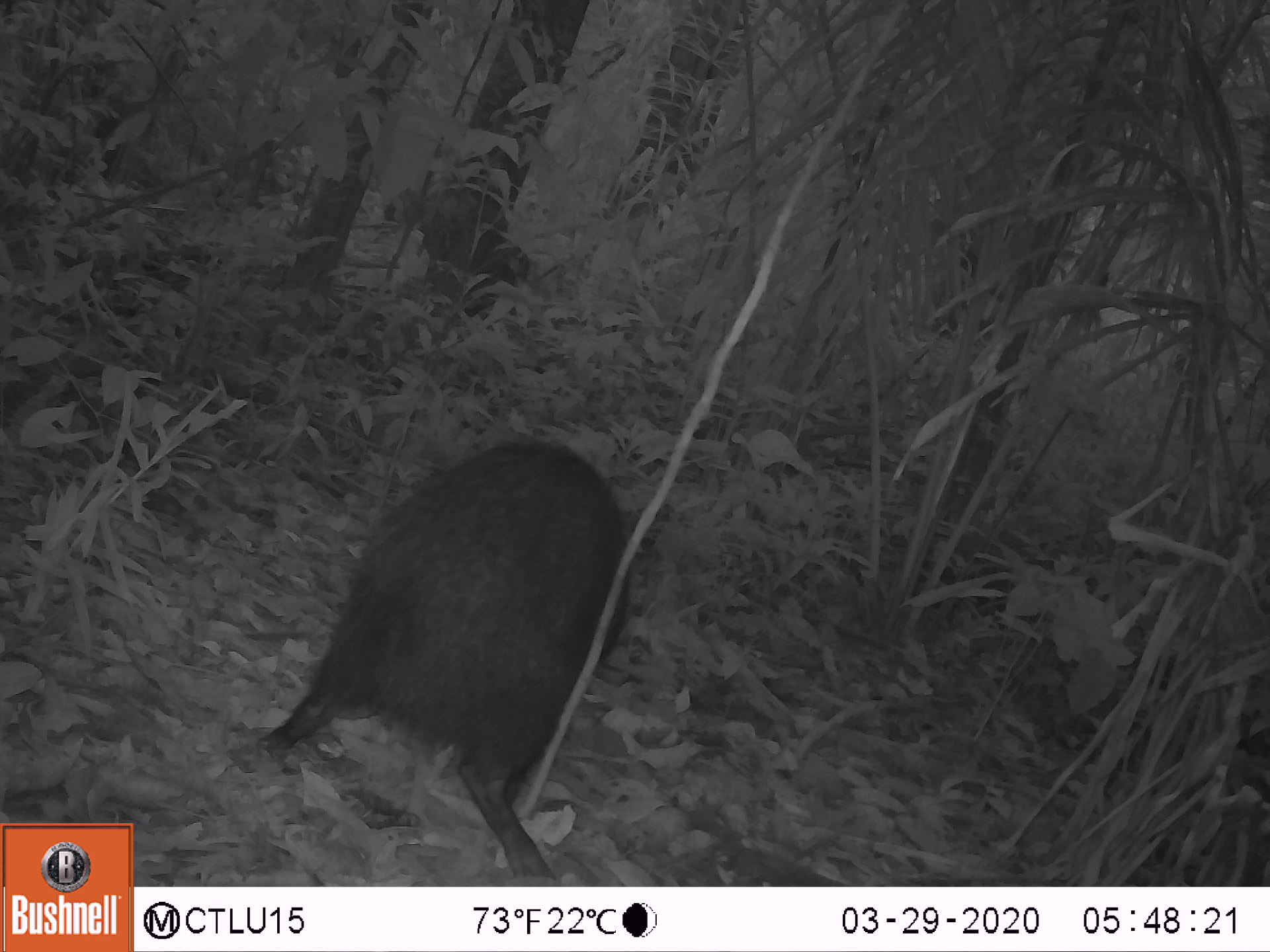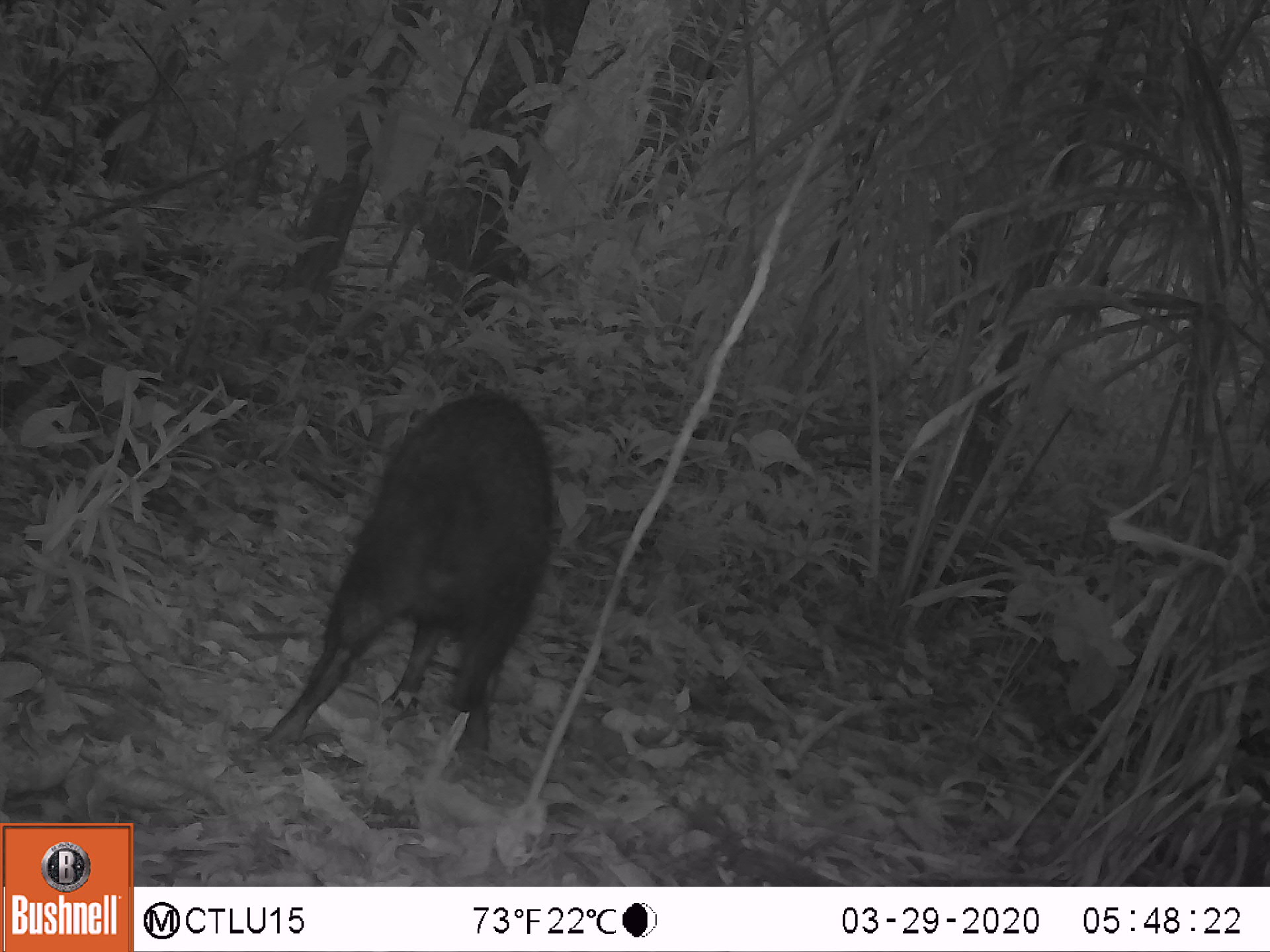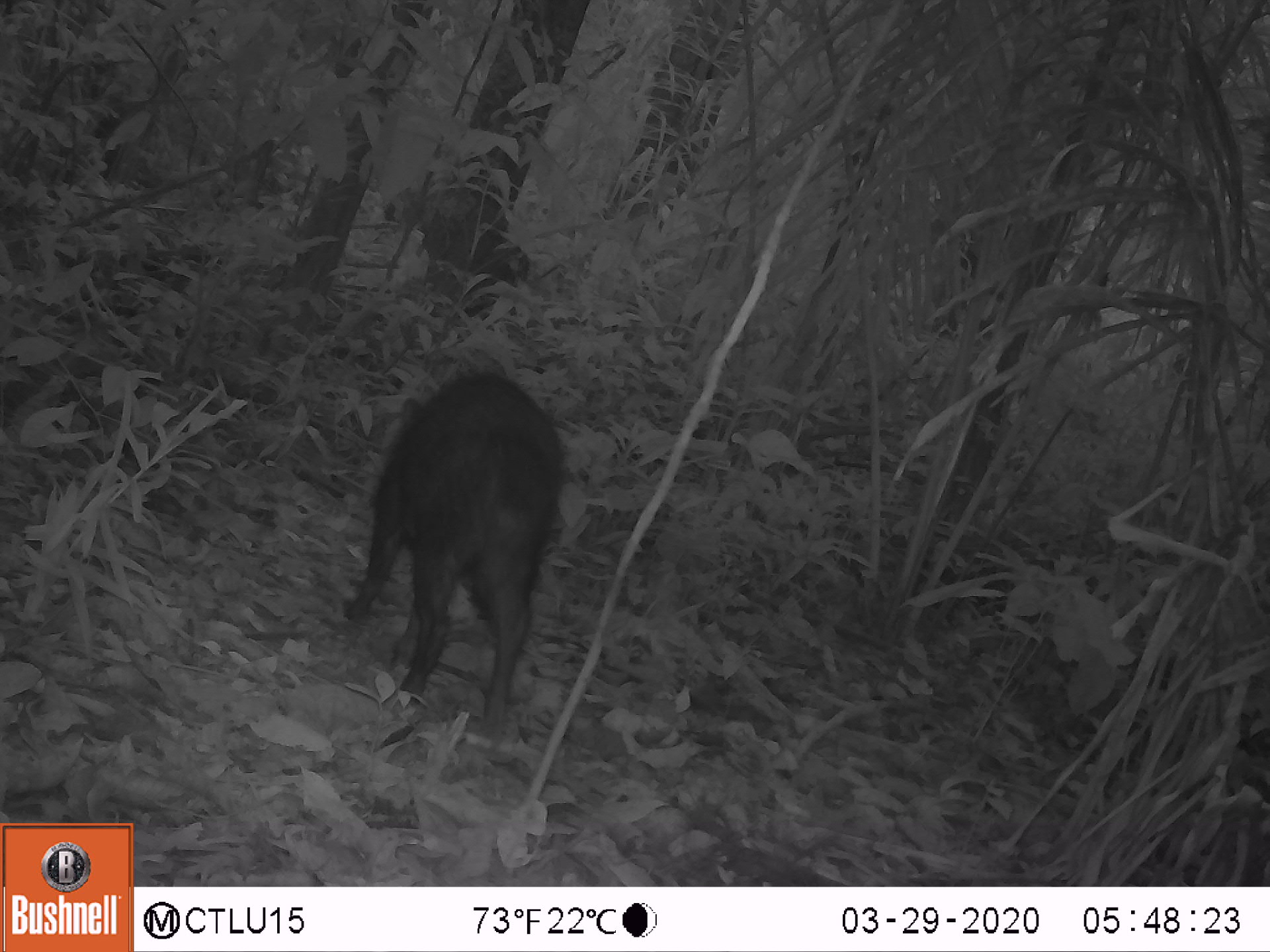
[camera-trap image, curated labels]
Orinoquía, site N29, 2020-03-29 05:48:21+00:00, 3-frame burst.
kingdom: Animalia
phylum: Chordata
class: Mammalia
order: Artiodactyla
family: Tayassuidae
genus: Pecari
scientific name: Pecari tajacu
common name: collared peccary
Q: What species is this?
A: Collared peccary (Pecari tajacu).